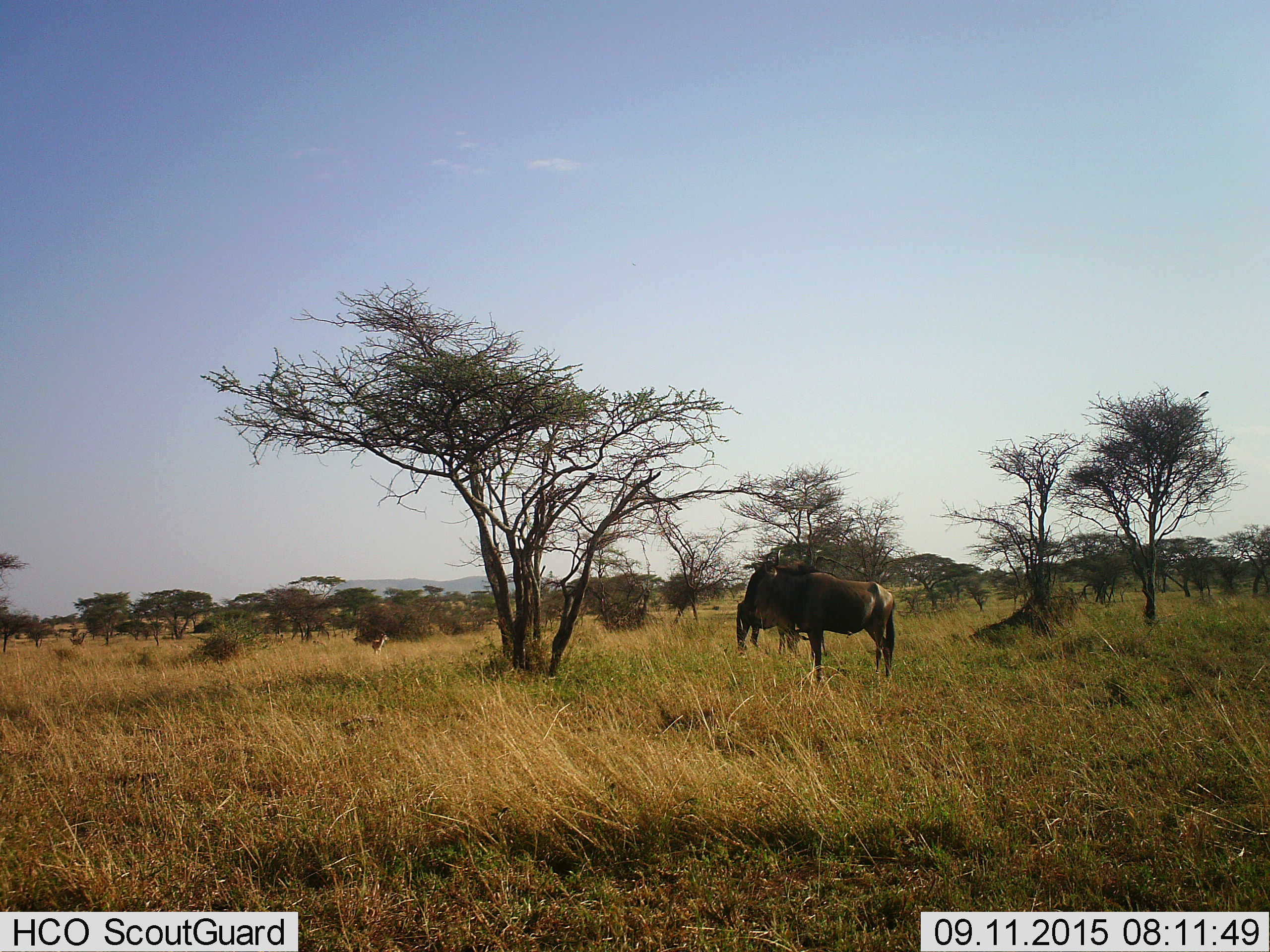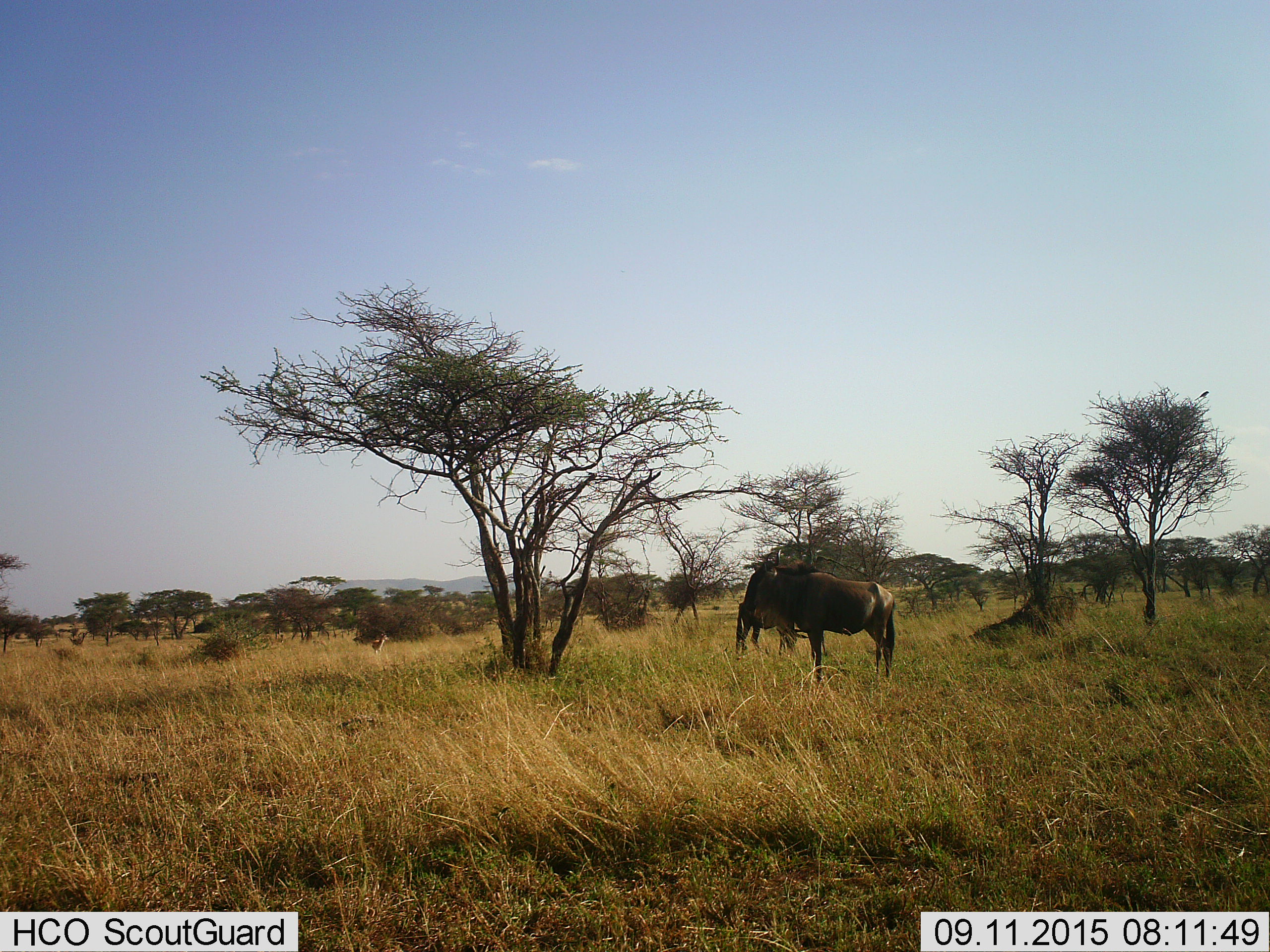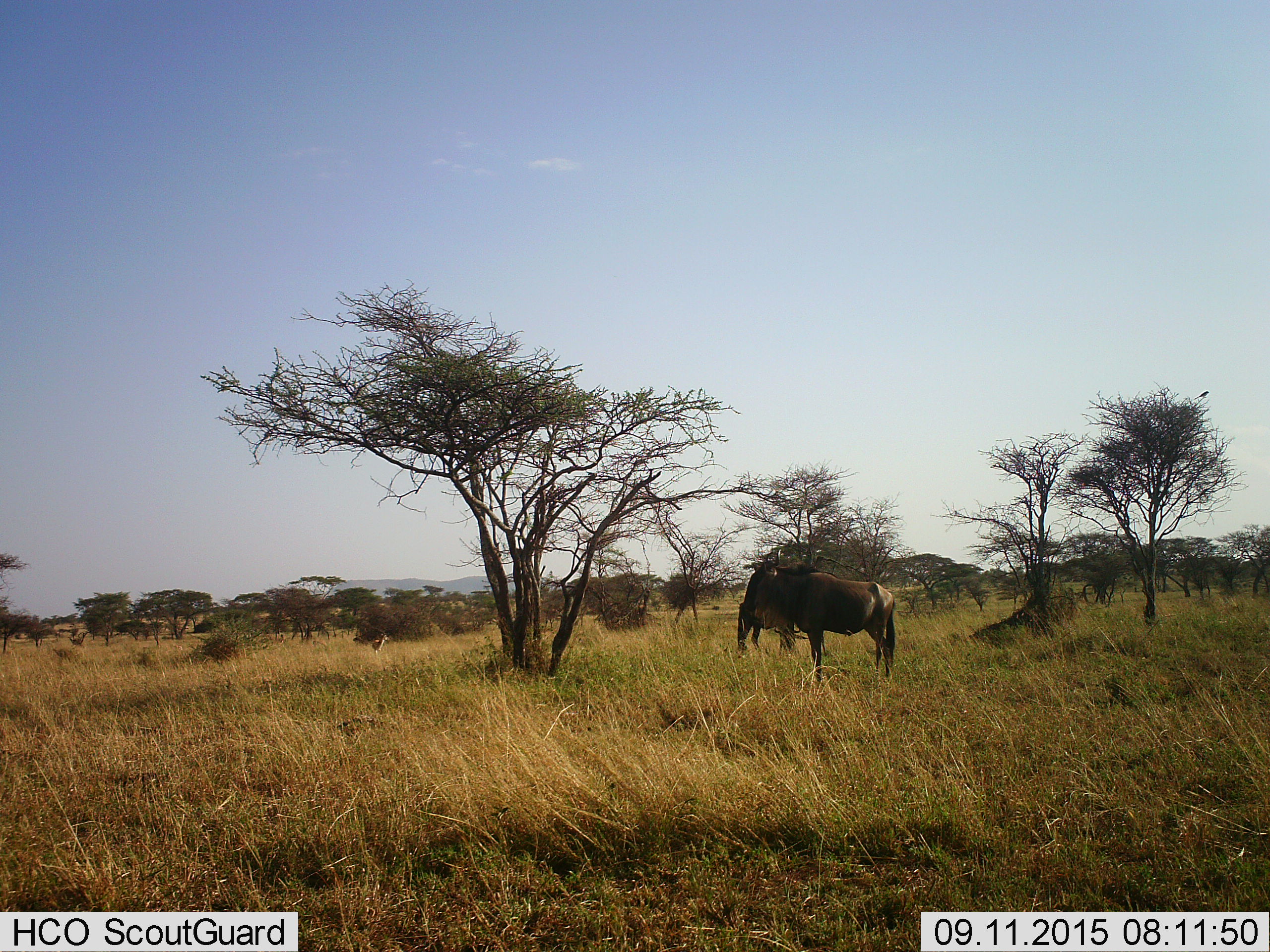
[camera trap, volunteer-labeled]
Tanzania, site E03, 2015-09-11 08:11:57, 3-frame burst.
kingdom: Animalia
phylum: Chordata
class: Mammalia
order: Artiodactyla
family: Bovidae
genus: Eudorcas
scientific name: Eudorcas thomsonii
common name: thomson's gazelle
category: gazellethomsons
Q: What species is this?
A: Gazellethomsons (thomson's gazelle) (Eudorcas thomsonii).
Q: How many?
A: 1.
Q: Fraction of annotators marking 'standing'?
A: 100%.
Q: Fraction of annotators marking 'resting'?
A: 0%.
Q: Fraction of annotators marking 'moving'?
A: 0%.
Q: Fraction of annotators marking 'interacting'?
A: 0%.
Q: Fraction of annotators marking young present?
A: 0%.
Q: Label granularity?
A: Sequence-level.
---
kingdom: Animalia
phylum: Chordata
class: Mammalia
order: Artiodactyla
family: Bovidae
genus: Connochaetes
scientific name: Connochaetes taurinus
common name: blue wildebeest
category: wildebeest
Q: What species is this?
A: Wildebeest (blue wildebeest) (Connochaetes taurinus).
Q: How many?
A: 2.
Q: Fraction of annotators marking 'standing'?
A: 88%.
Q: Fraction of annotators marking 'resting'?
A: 0%.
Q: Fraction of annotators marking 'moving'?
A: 0%.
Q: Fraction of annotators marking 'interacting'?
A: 0%.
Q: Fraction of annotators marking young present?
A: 0%.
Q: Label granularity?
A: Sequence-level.